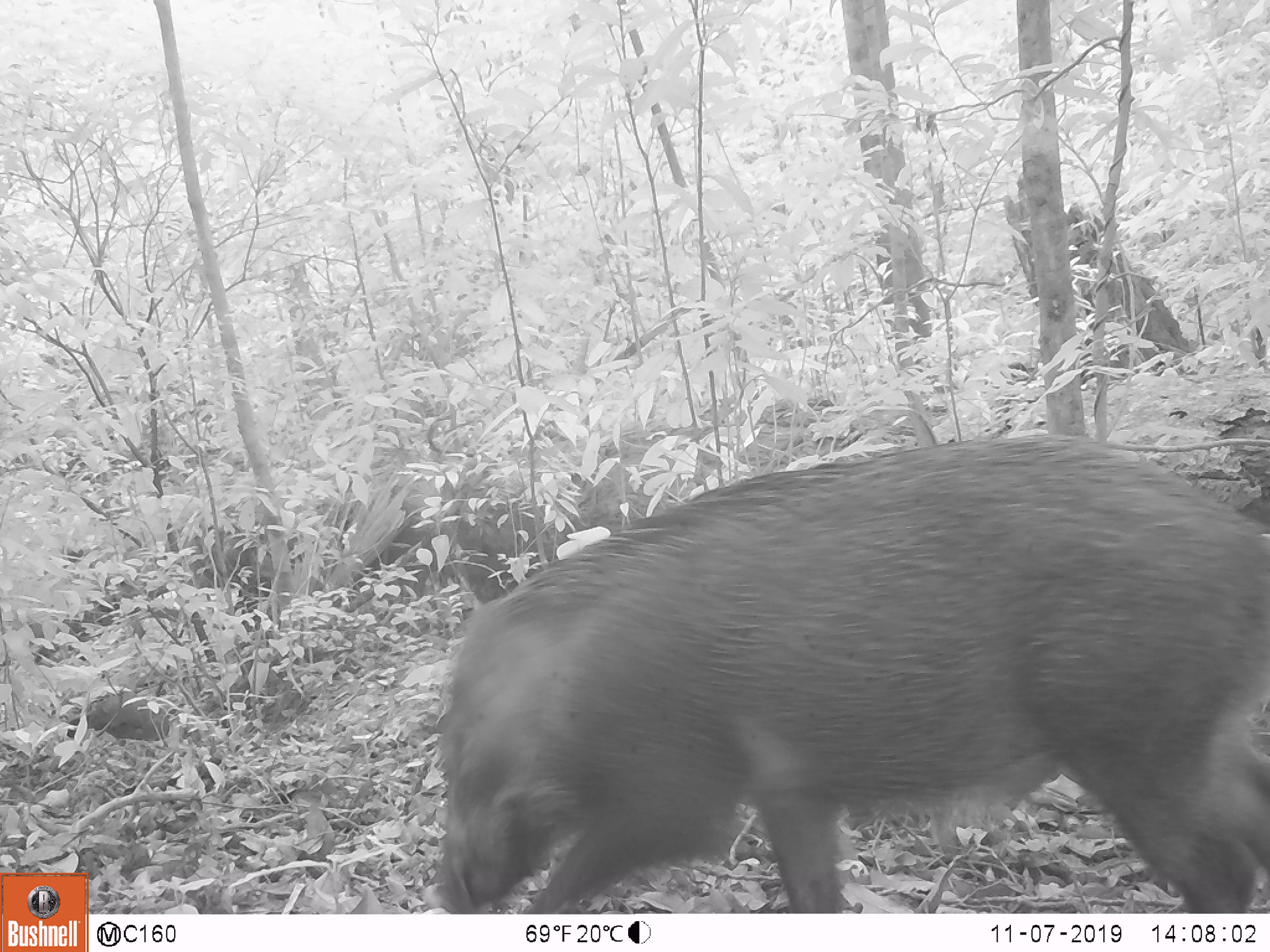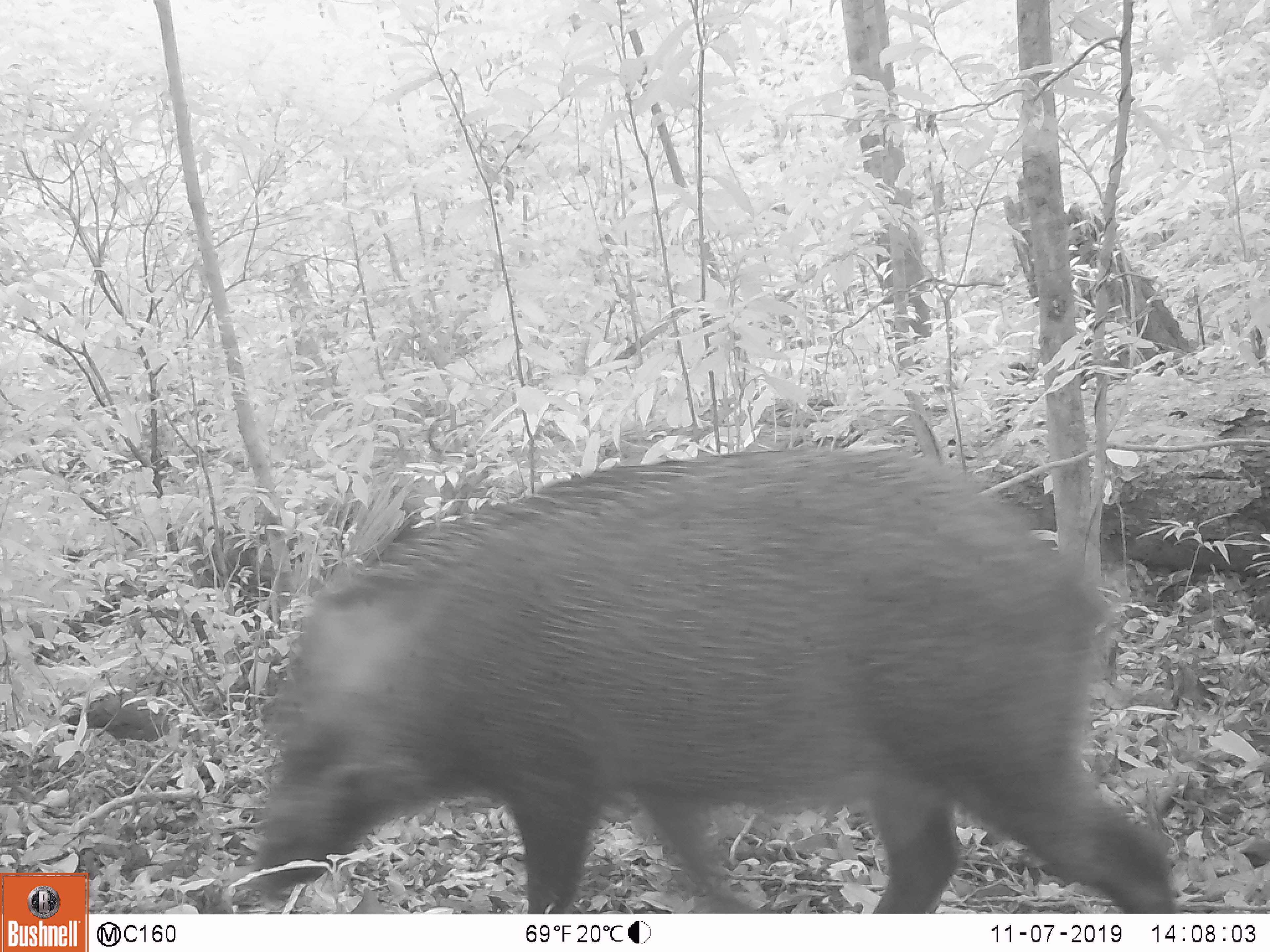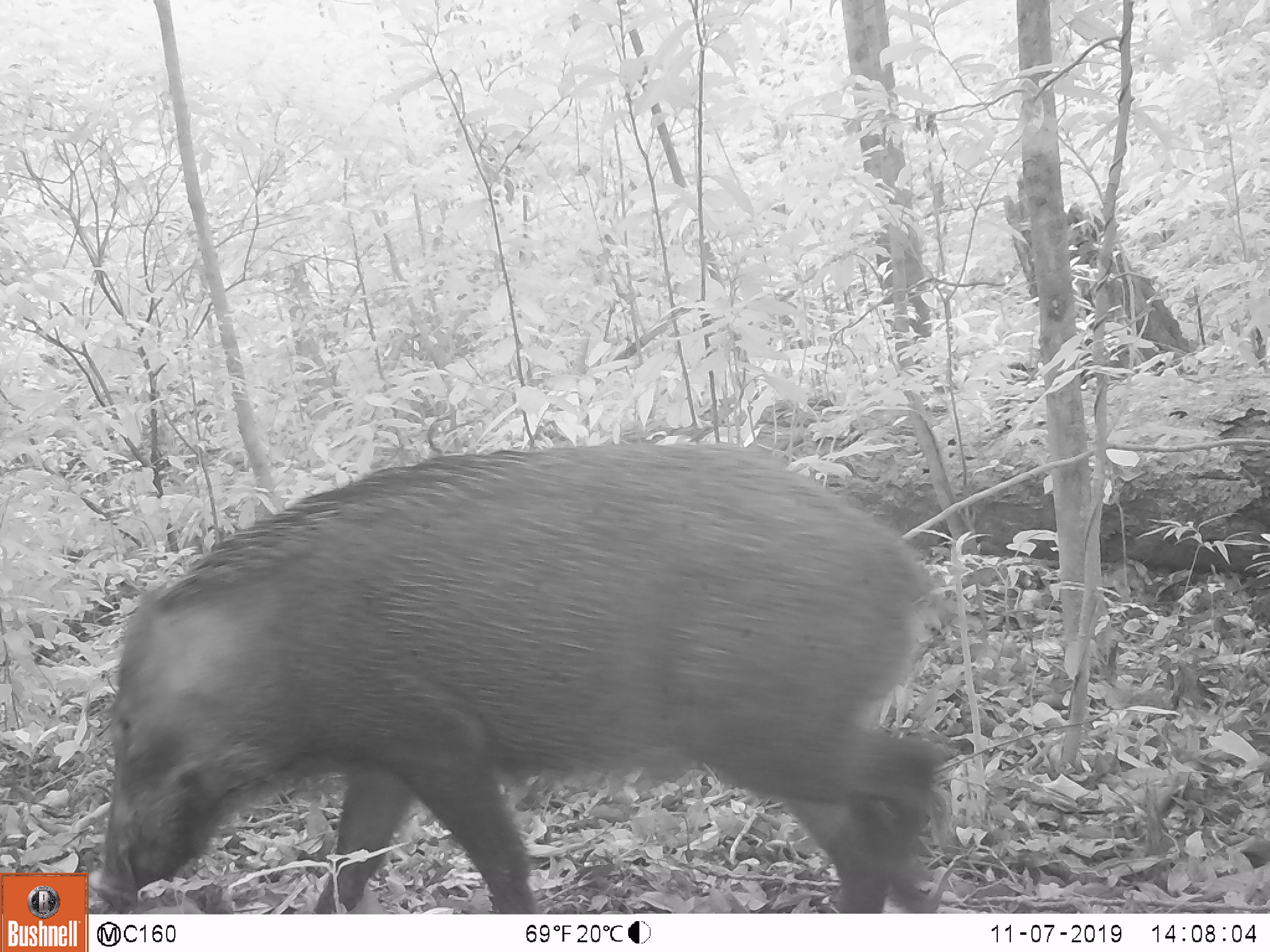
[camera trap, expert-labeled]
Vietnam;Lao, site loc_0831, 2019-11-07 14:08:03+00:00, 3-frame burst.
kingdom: Animalia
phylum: Chordata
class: Mammalia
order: Artiodactyla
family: Suidae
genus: Sus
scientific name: Sus scrofa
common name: eurasian wild pig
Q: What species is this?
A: Eurasian wild pig (Sus scrofa).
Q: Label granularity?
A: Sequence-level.